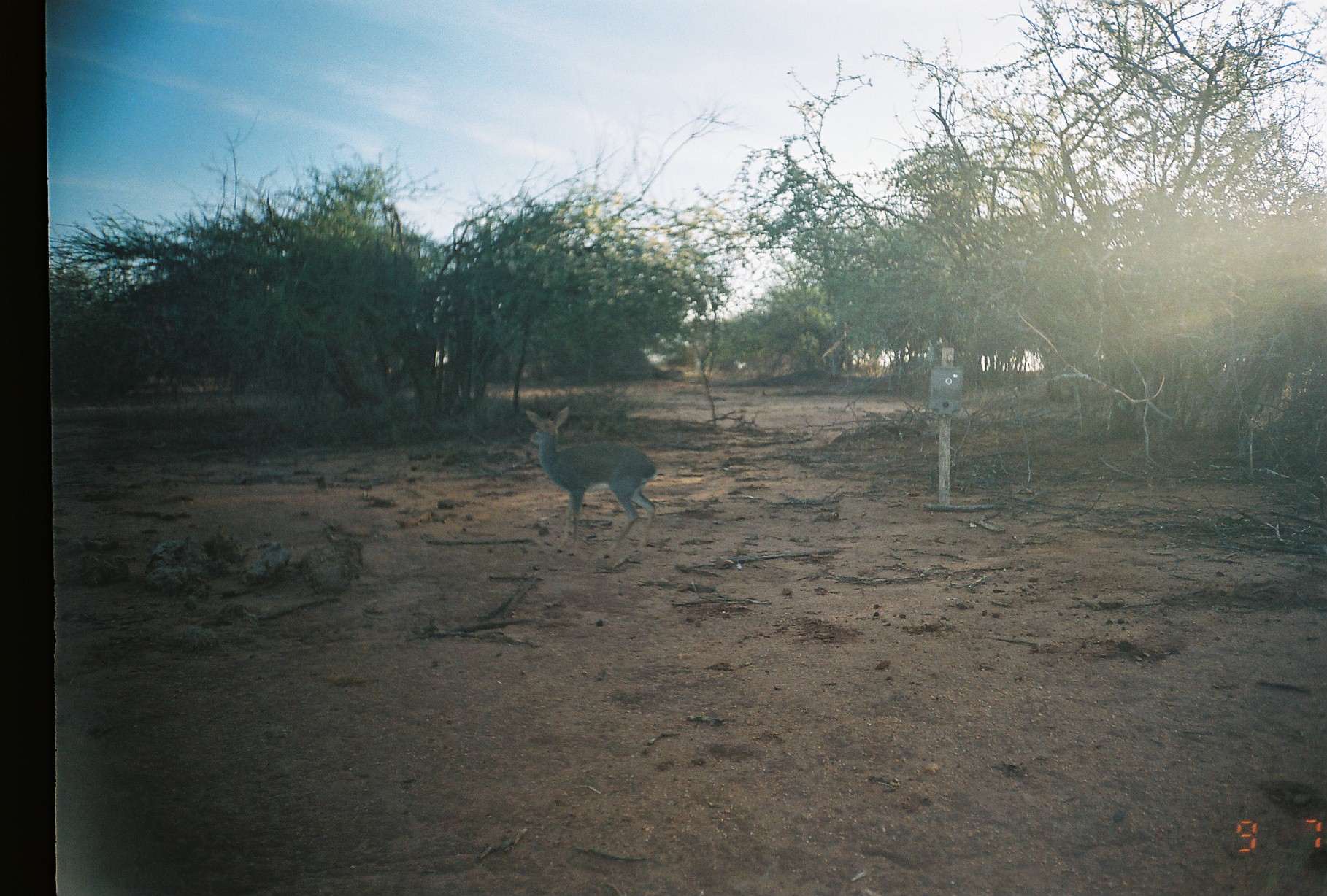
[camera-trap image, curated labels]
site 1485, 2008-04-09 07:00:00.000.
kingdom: Animalia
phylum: Chordata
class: Mammalia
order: Artiodactyla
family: Bovidae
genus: Madoqua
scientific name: Madoqua guentheri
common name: günther's dik-dik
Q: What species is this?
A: Madoqua guentheri (günther's dik-dik).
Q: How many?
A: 1.